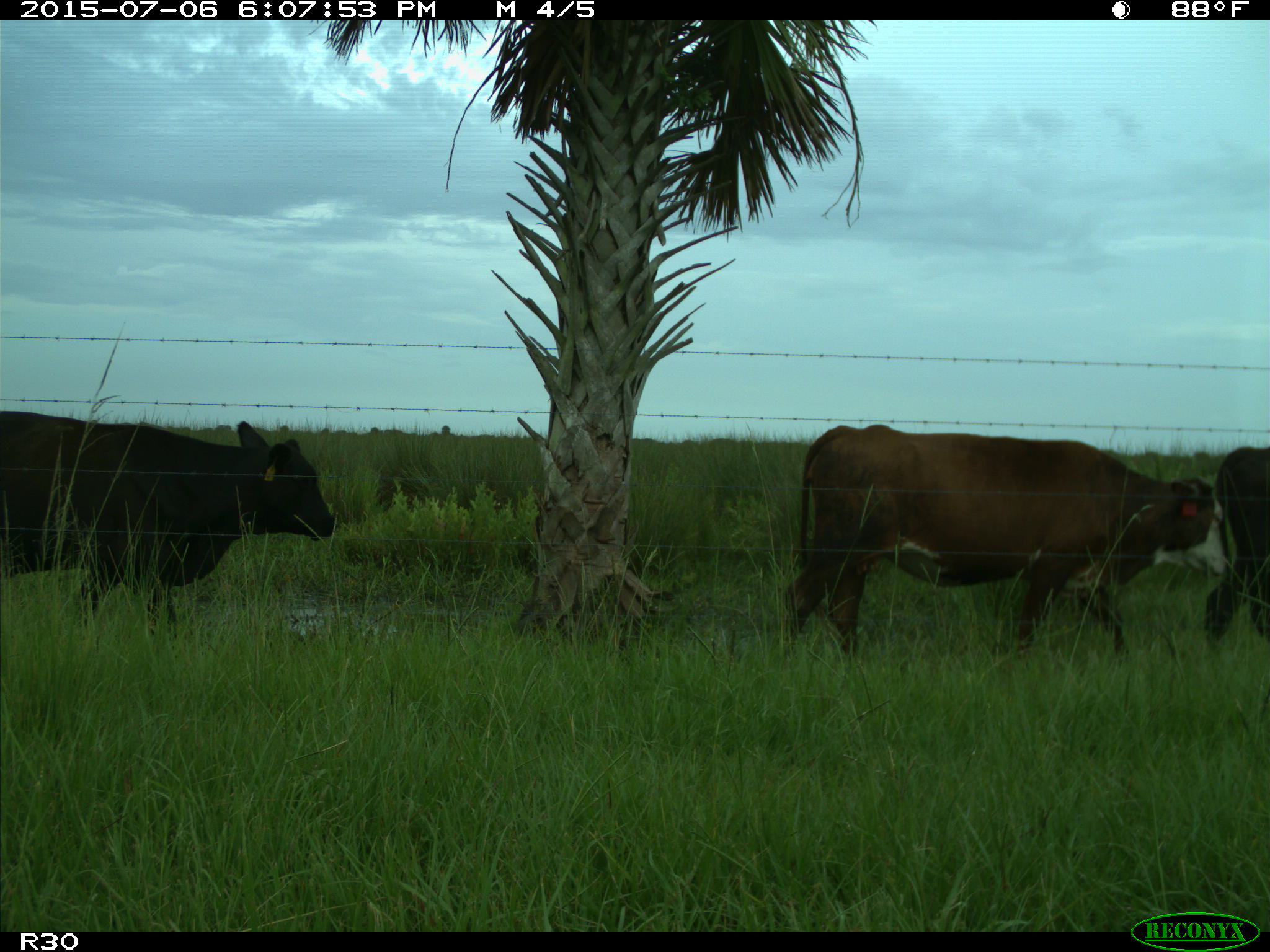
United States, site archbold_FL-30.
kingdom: Animalia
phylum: Chordata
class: Mammalia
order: Artiodactyla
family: Bovidae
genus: Bos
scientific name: Bos taurus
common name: domestic cow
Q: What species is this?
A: Bos taurus (domestic cow).